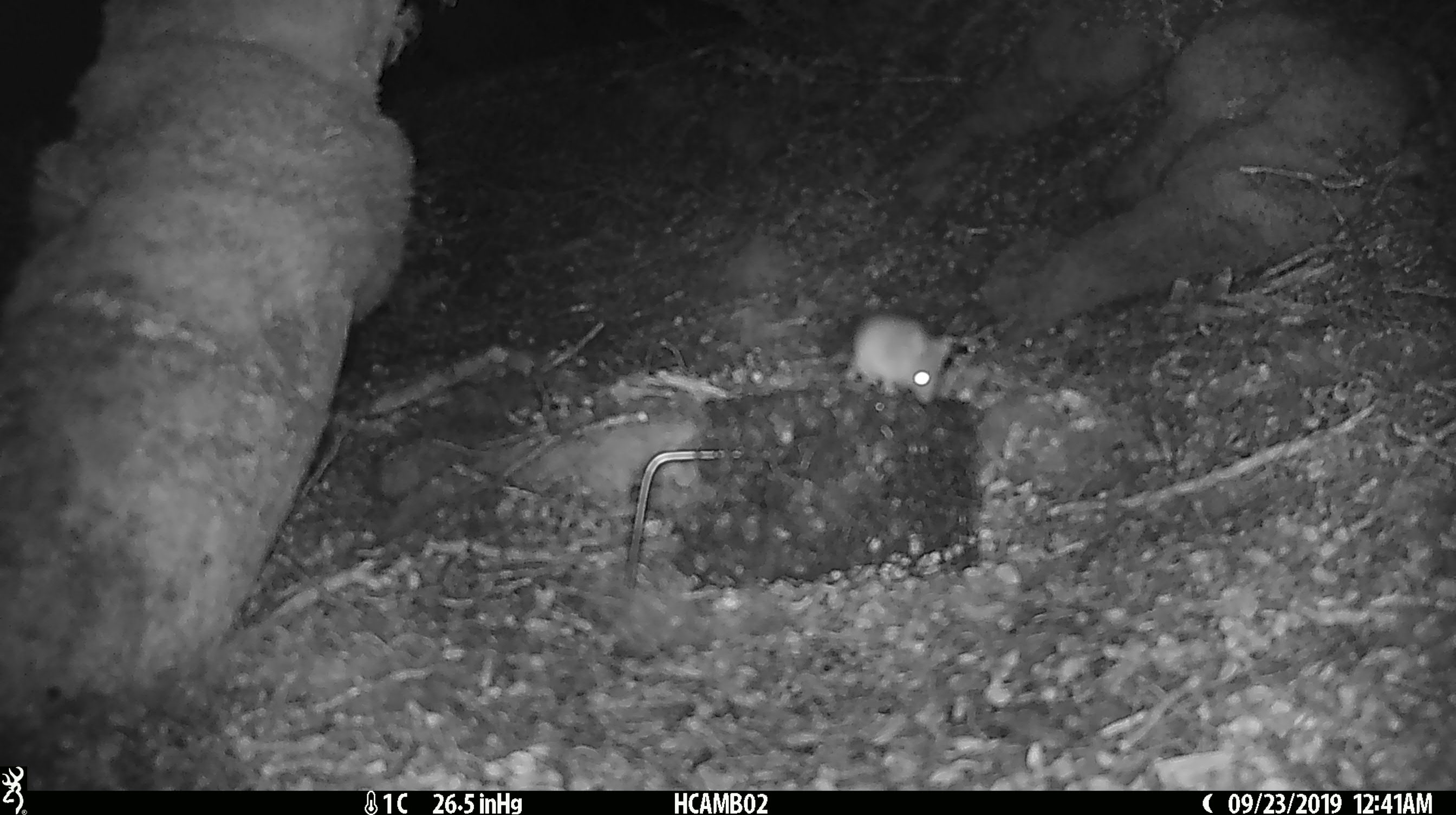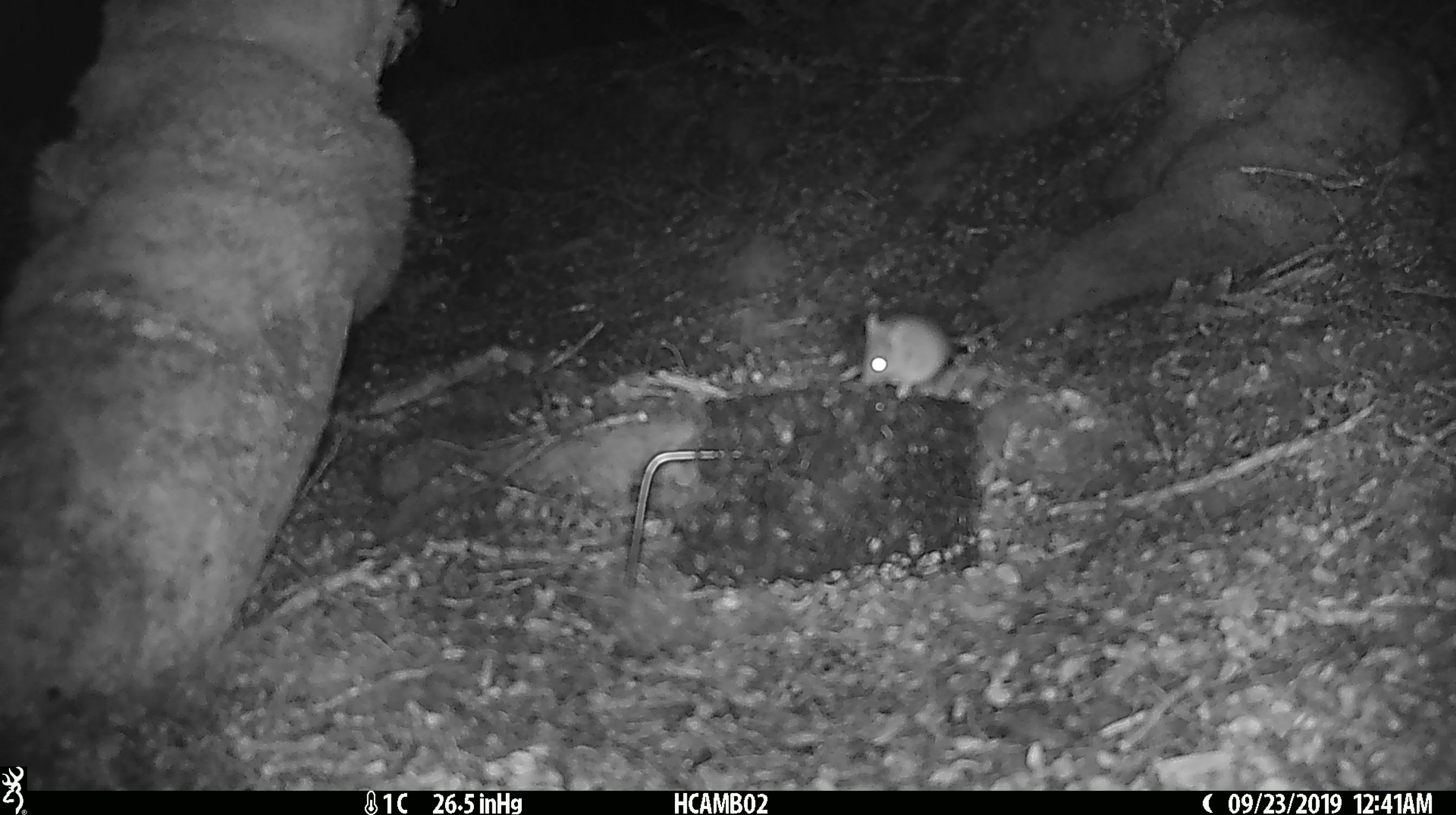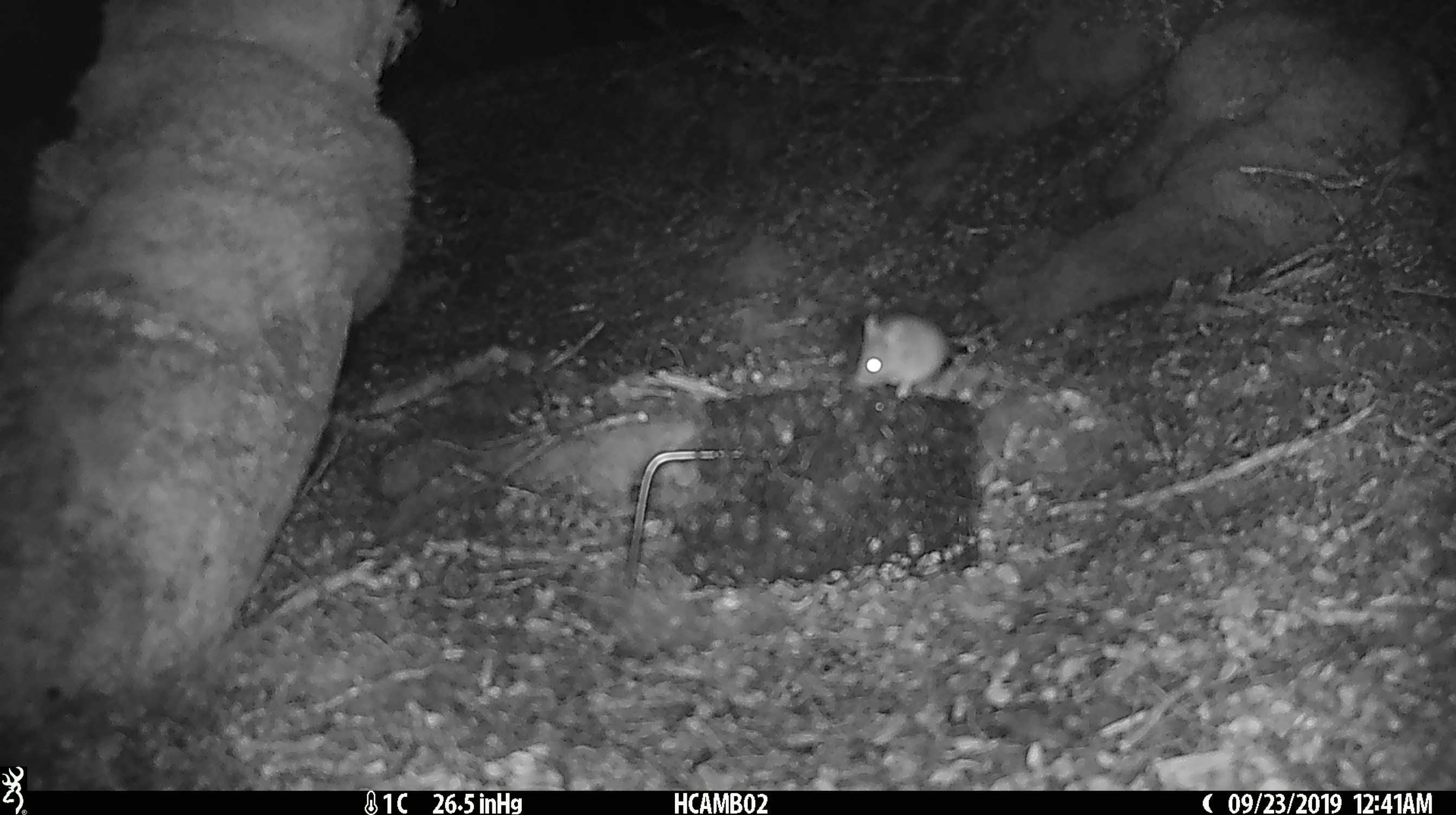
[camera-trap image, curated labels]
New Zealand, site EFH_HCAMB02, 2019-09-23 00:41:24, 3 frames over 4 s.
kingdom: Animalia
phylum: Chordata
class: Mammalia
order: Rodentia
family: Muridae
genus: Mus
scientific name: Mus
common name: mouse